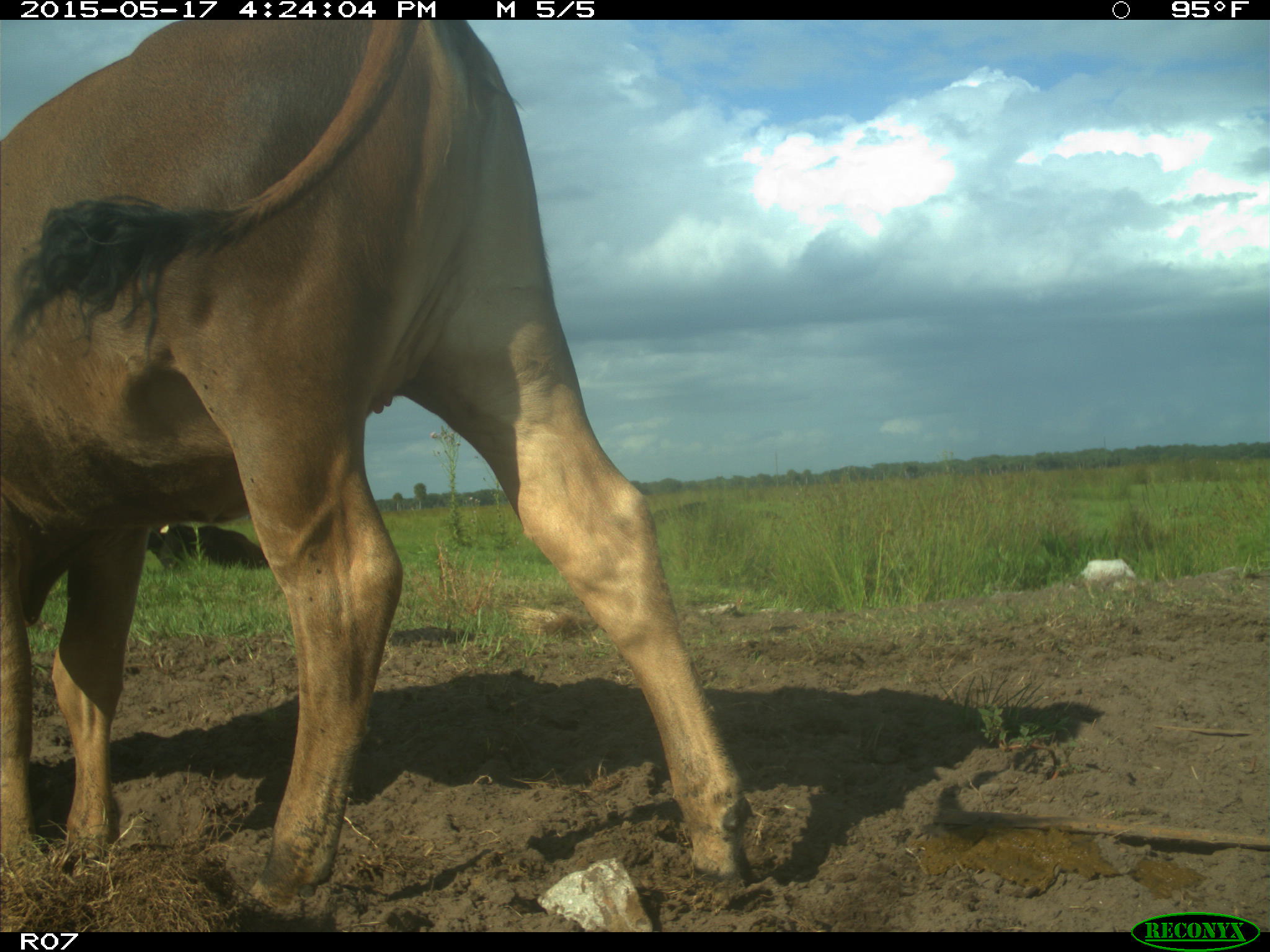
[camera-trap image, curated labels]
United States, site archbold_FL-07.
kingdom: Animalia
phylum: Chordata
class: Mammalia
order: Artiodactyla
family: Bovidae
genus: Bos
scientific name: Bos taurus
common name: domestic cow